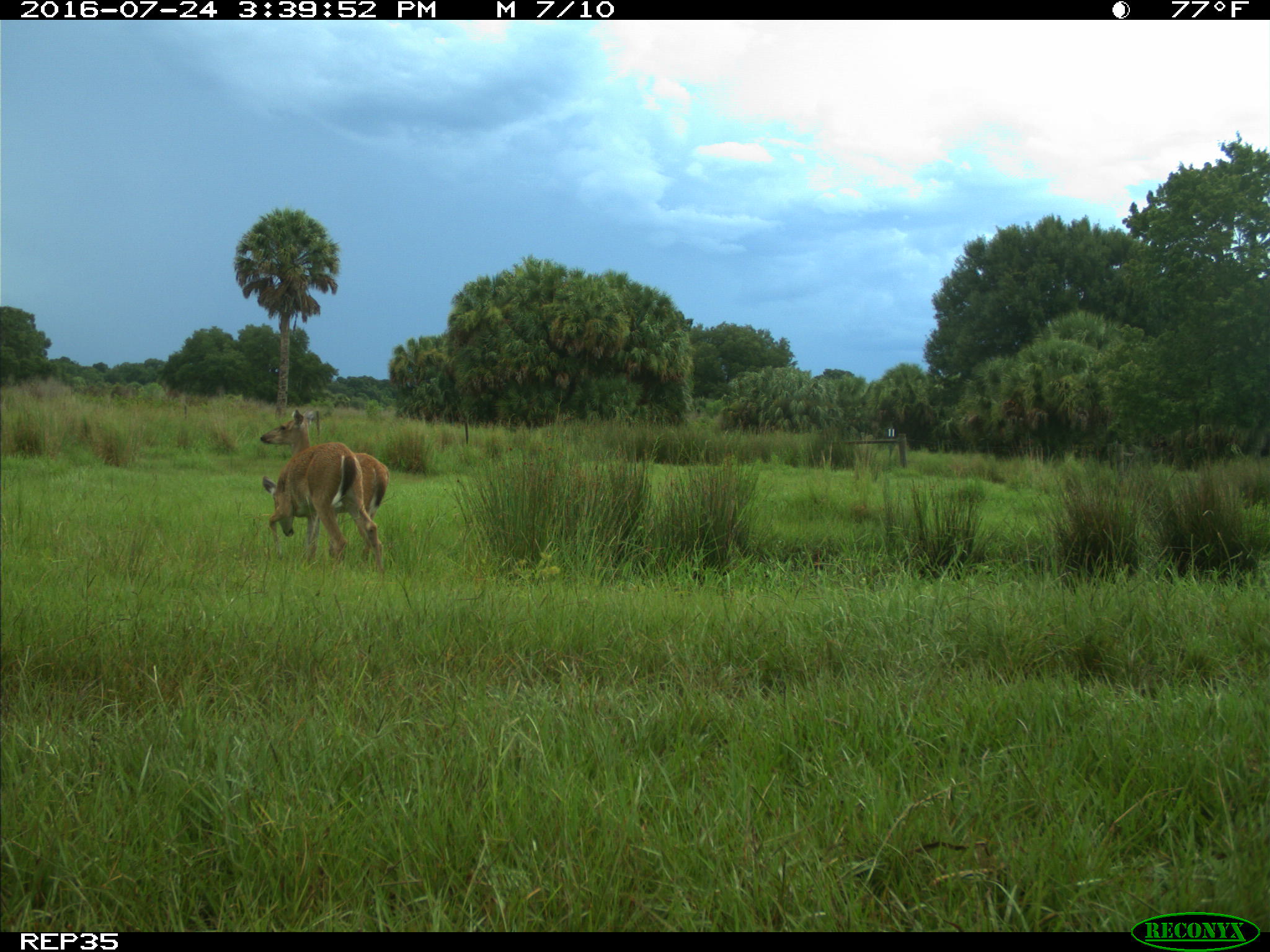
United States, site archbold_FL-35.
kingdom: Animalia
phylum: Chordata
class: Mammalia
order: Artiodactyla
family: Cervidae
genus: Odocoileus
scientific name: Odocoileus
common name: deer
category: unidentified deer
Unidentified deer (deer) (Odocoileus).